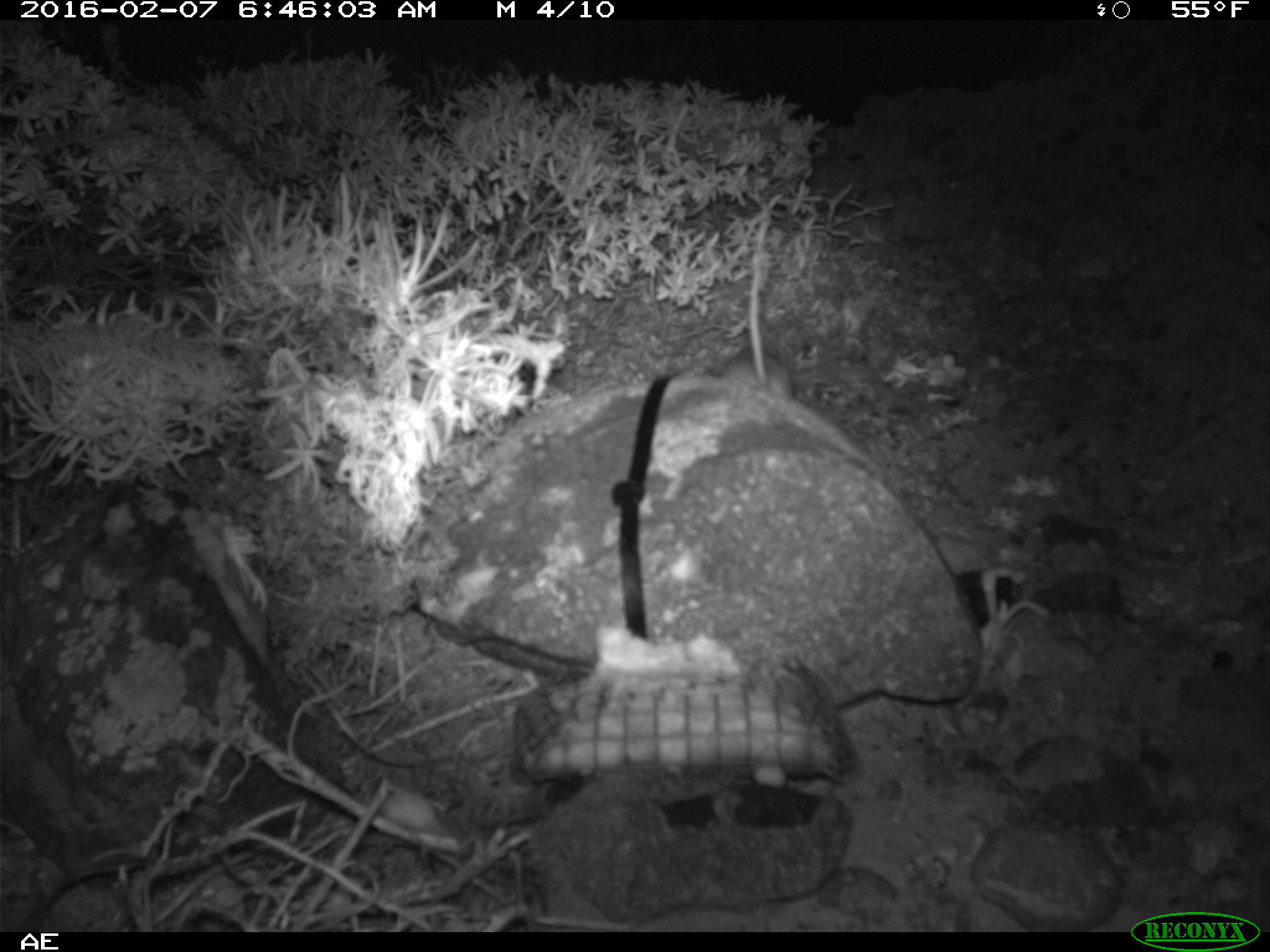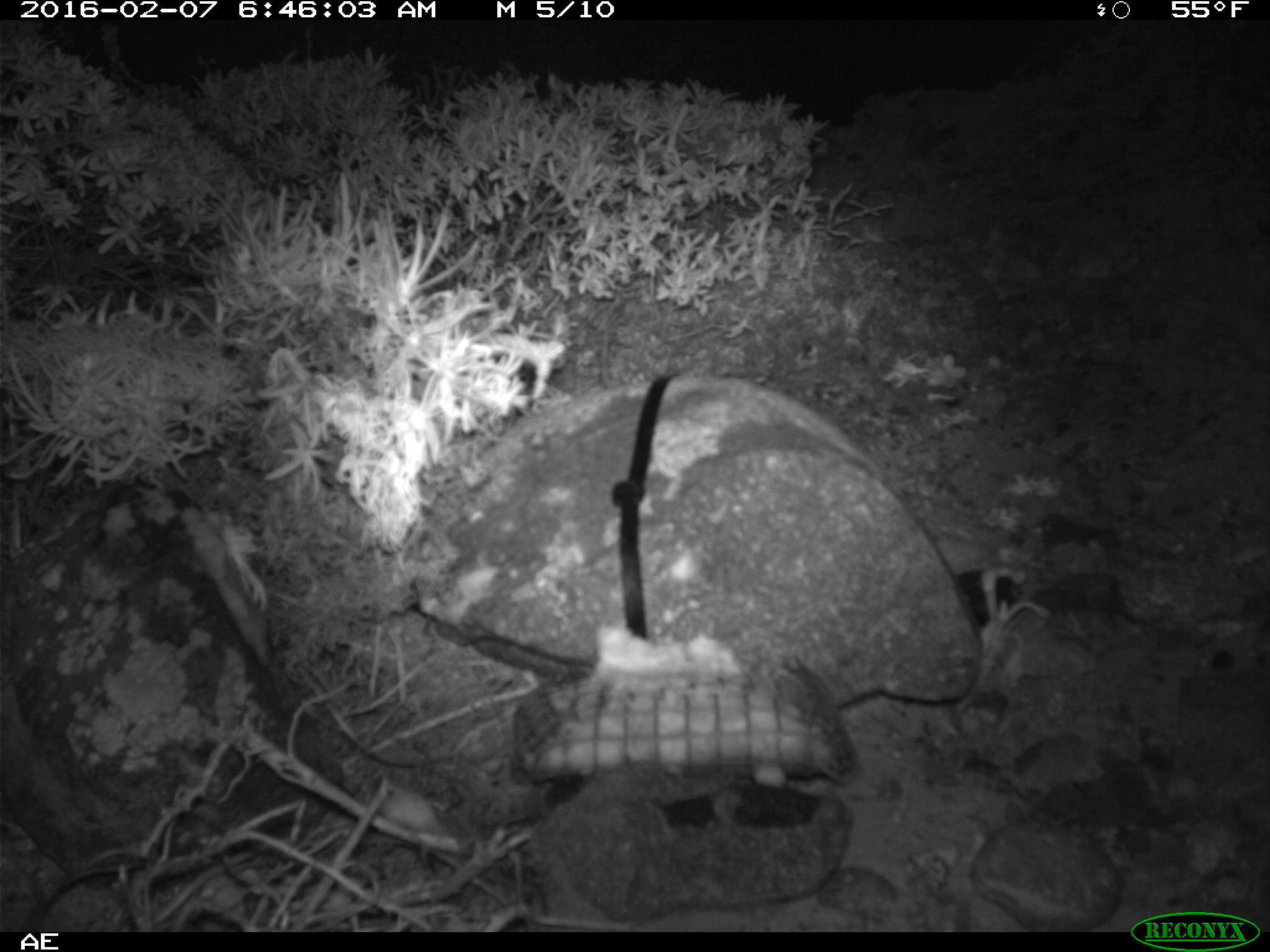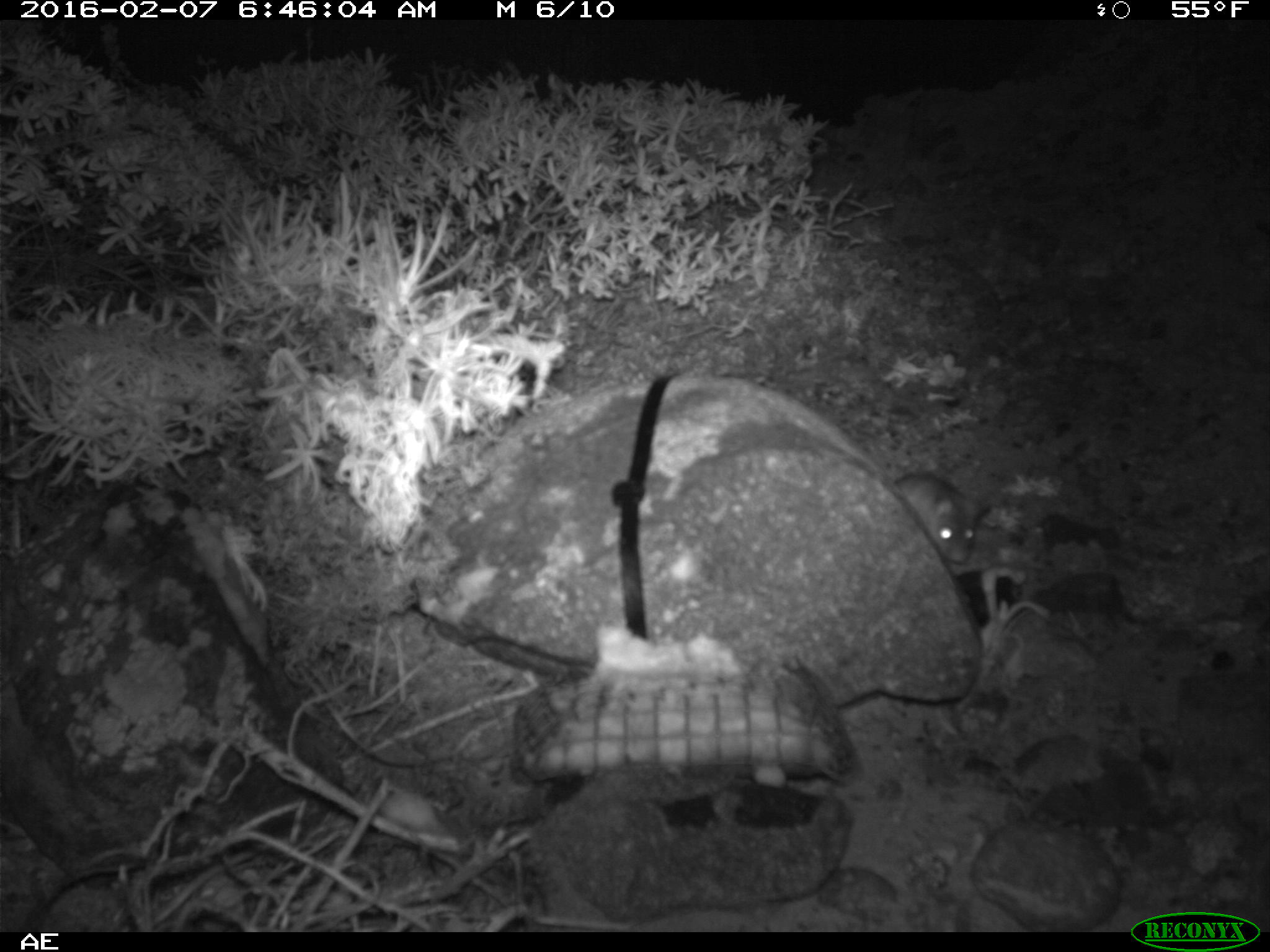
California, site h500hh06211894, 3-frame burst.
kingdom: Animalia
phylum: Chordata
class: Mammalia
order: Rodentia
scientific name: Rodentia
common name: rodent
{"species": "rodent (Rodentia)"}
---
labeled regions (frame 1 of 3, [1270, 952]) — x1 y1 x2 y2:
rodent: 719 286 793 400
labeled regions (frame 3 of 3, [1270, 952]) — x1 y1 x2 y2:
rodent: 897 472 989 563